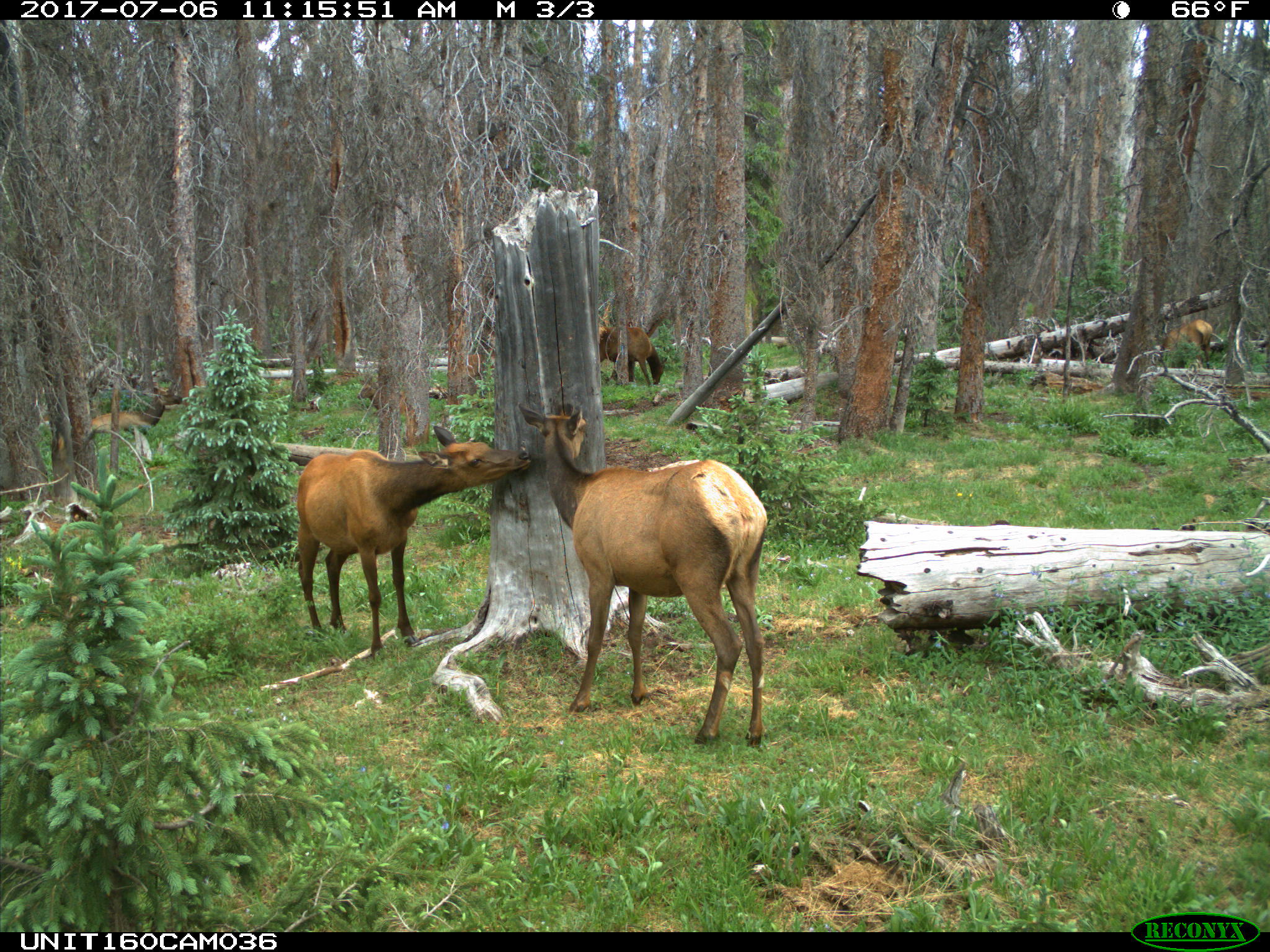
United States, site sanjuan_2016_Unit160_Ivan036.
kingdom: Animalia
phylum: Chordata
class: Mammalia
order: Artiodactyla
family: Cervidae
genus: Cervus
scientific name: Cervus elaphus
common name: red deer